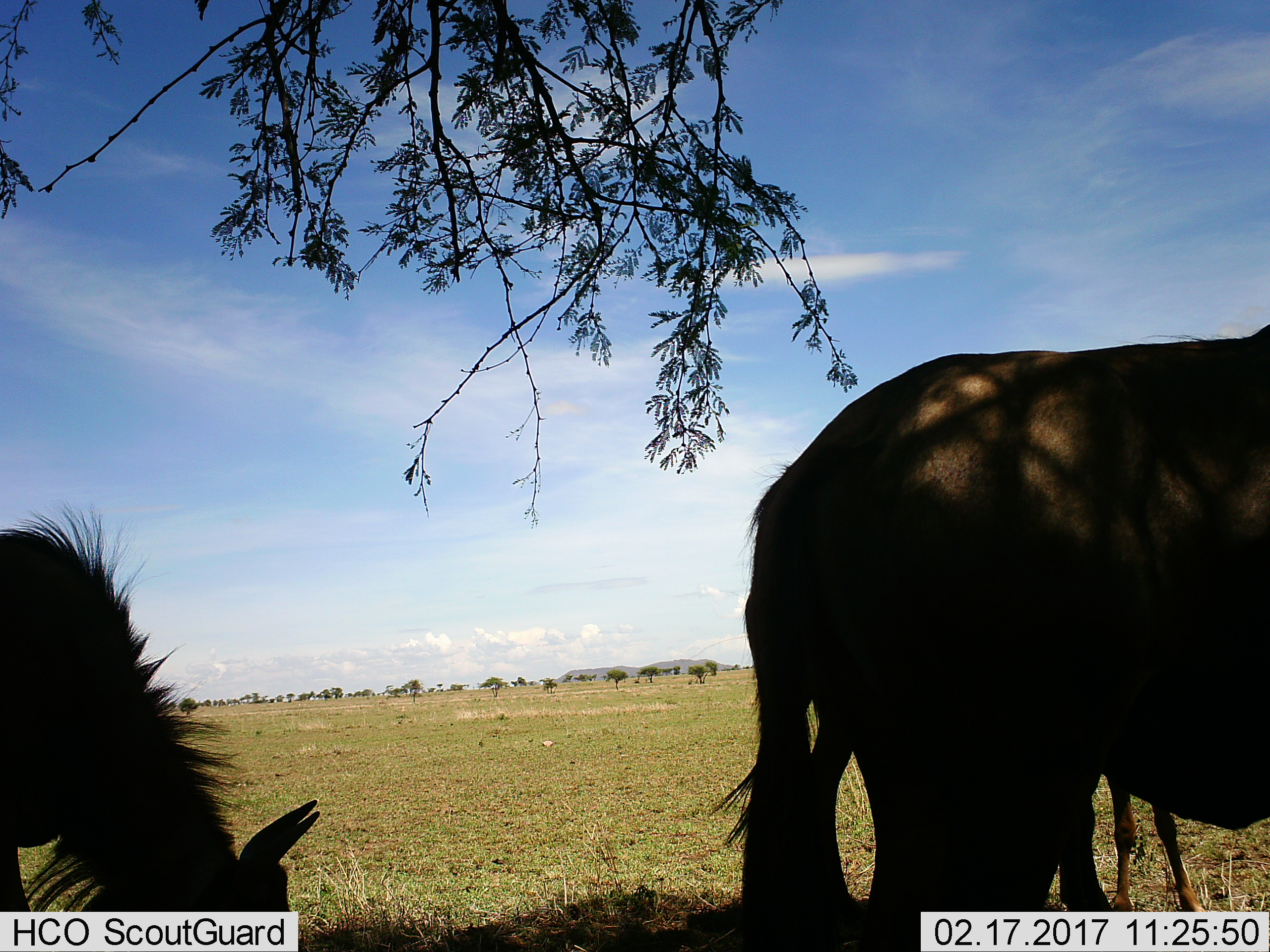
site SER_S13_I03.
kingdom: Animalia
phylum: Chordata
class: Mammalia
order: Artiodactyla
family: Bovidae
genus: Connochaetes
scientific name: Connochaetes taurinus taurinus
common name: blue wildebeest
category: wildebeestblue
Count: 3.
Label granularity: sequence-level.